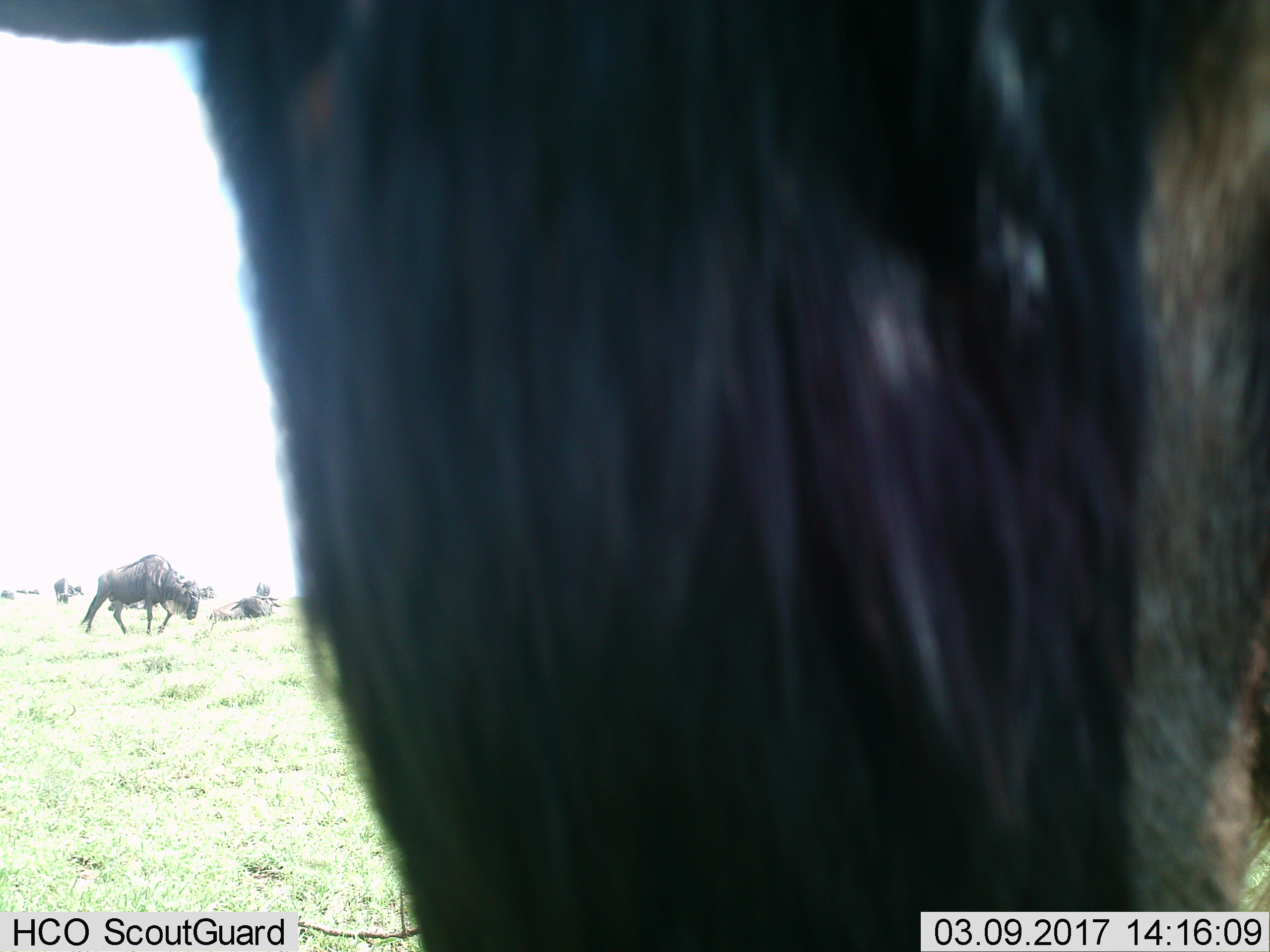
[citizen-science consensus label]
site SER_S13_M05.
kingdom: Animalia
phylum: Chordata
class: Mammalia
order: Artiodactyla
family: Bovidae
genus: Connochaetes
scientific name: Connochaetes taurinus taurinus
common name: blue wildebeest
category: wildebeestblue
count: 7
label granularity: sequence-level